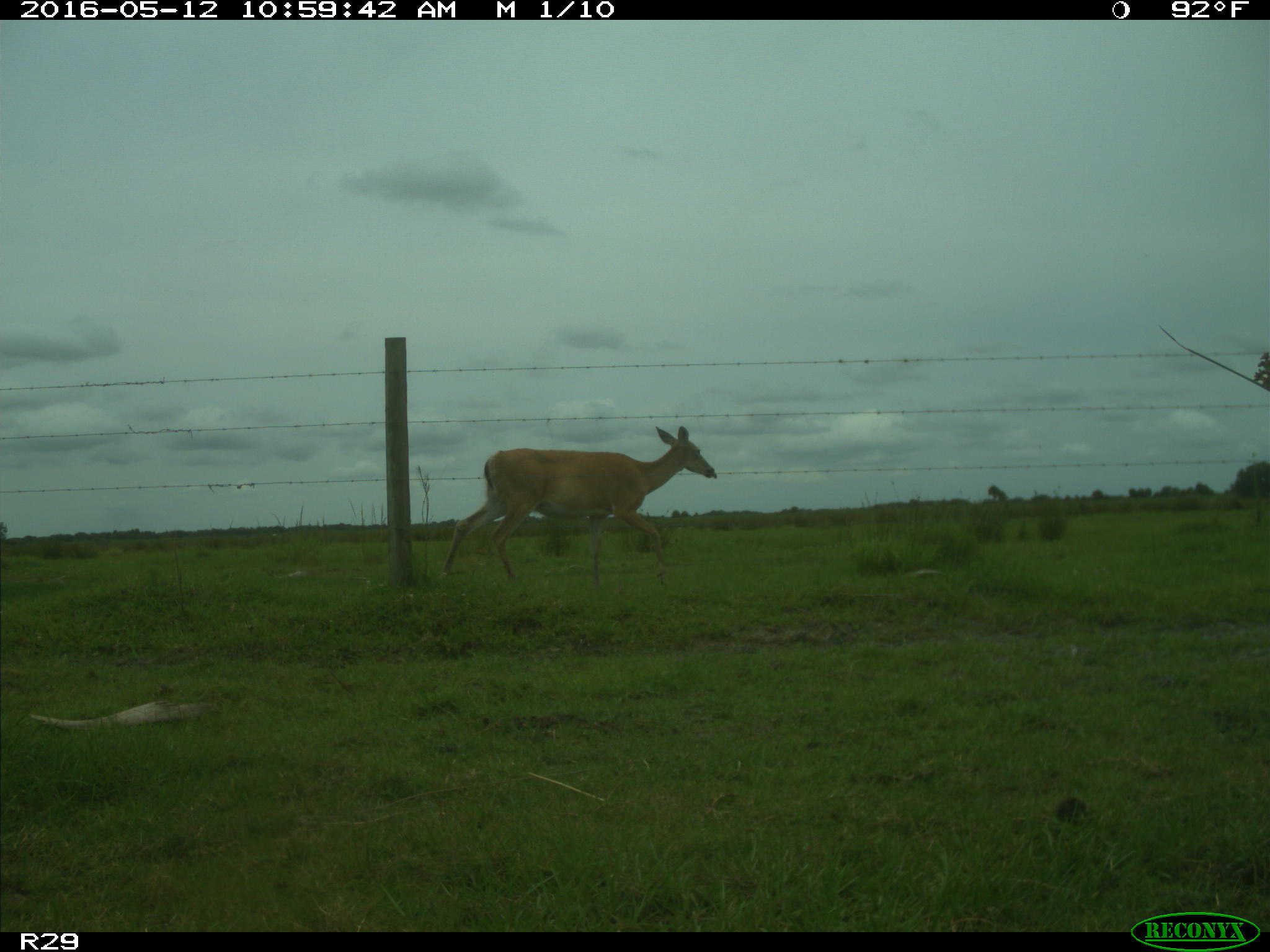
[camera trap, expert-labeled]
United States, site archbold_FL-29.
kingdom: Animalia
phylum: Chordata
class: Mammalia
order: Artiodactyla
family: Cervidae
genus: Odocoileus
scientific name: Odocoileus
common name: deer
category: unidentified deer